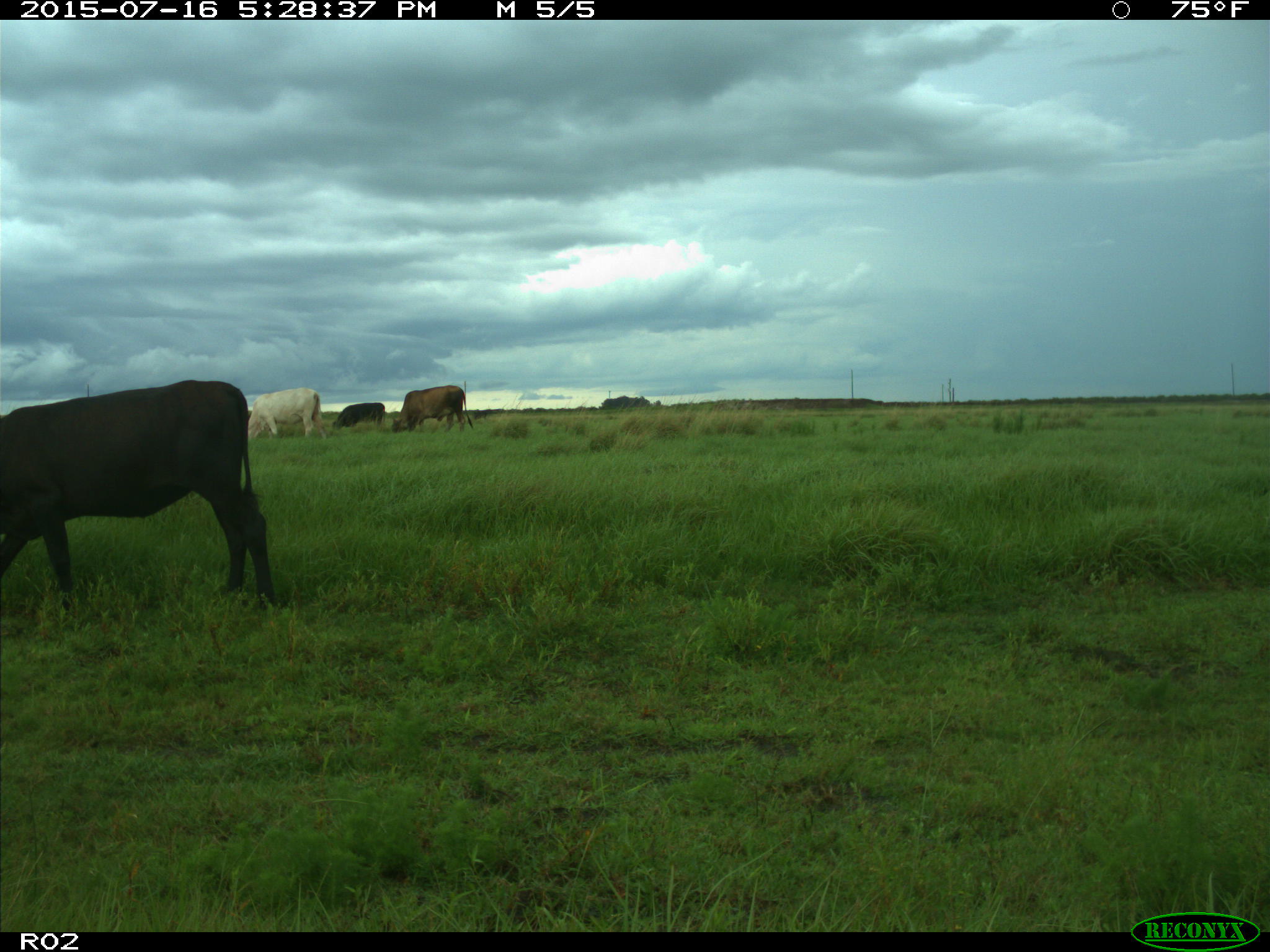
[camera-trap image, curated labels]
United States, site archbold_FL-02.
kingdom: Animalia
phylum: Chordata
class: Mammalia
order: Artiodactyla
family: Bovidae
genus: Bos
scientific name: Bos taurus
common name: domestic cow